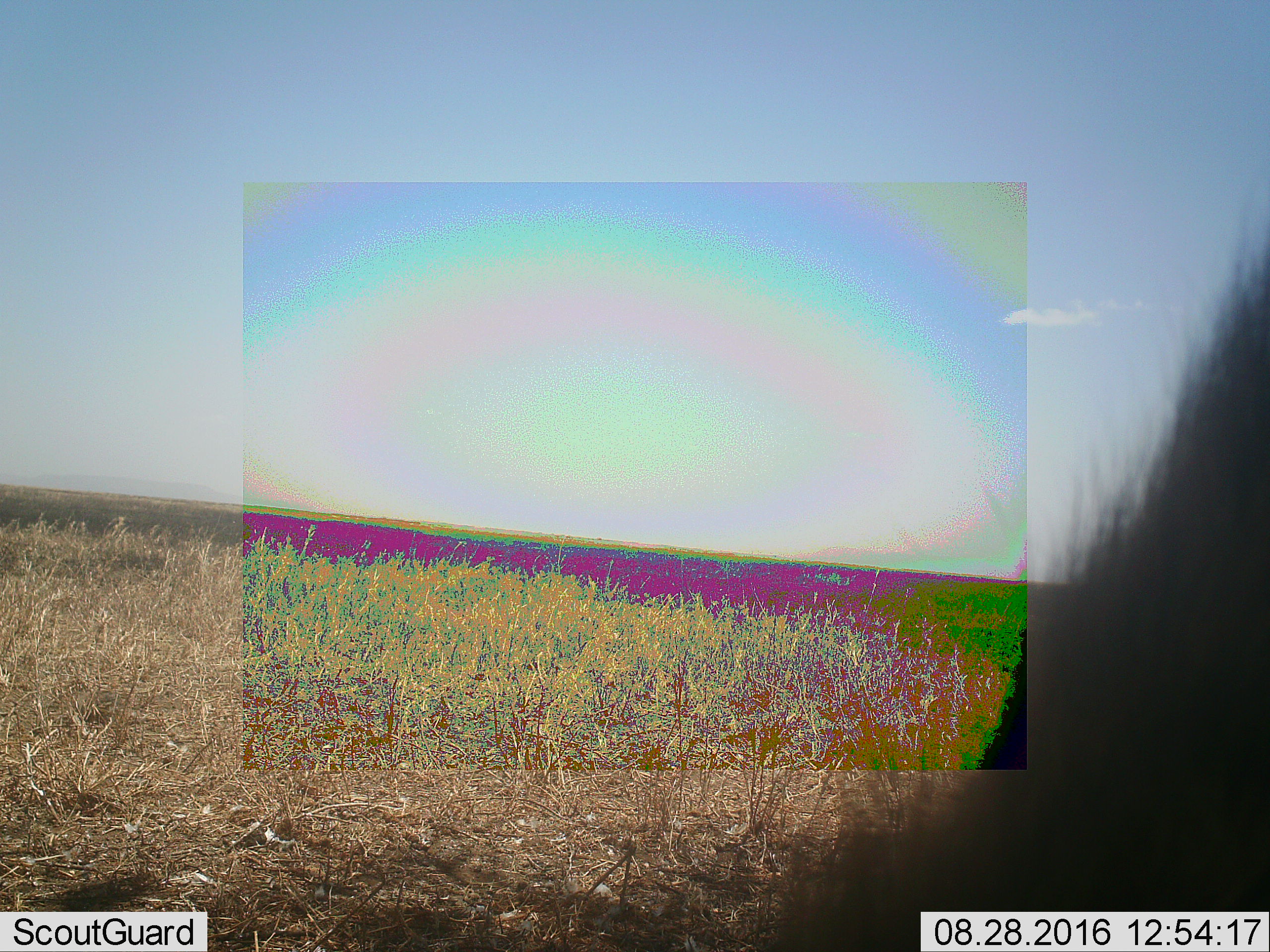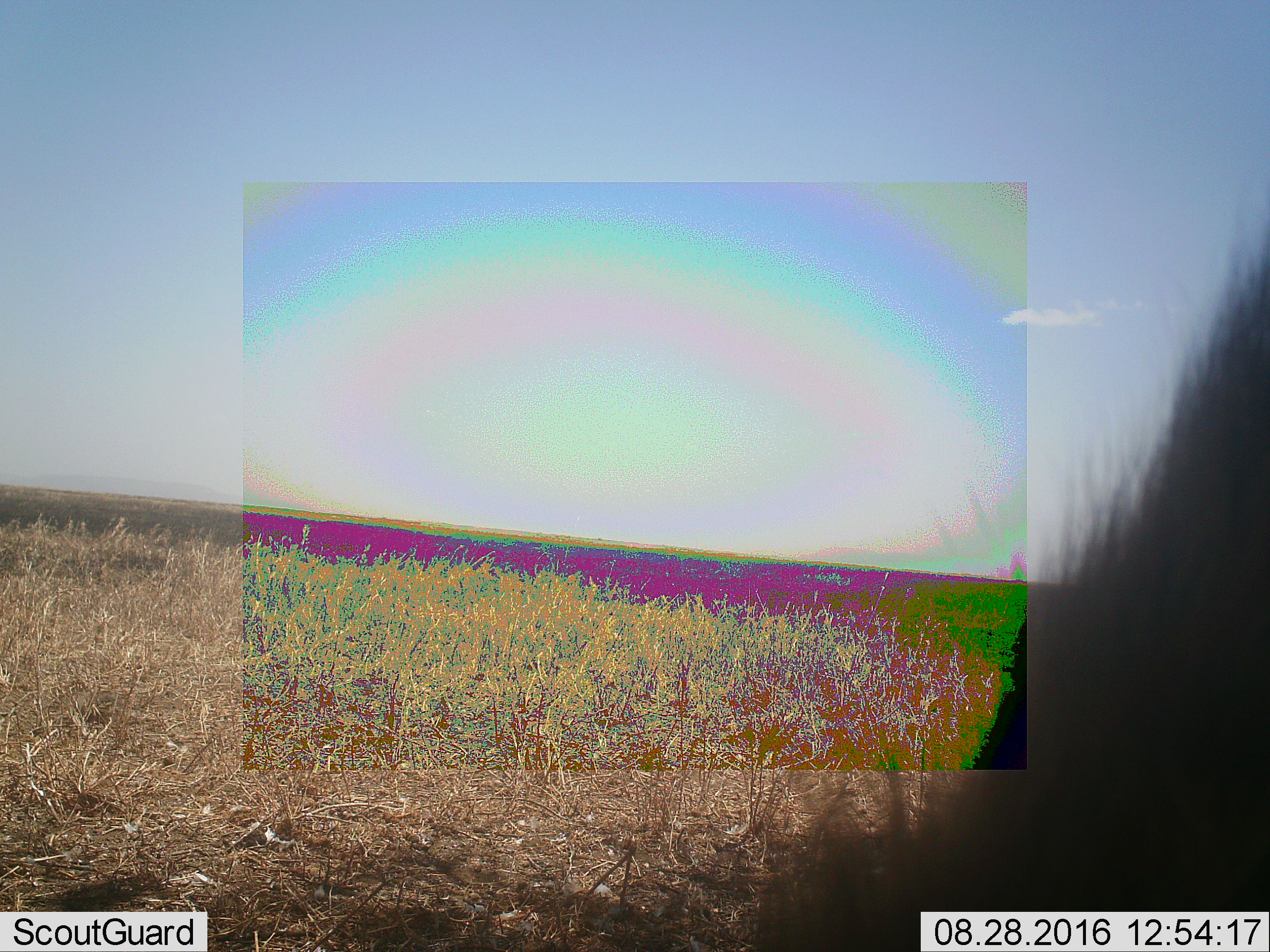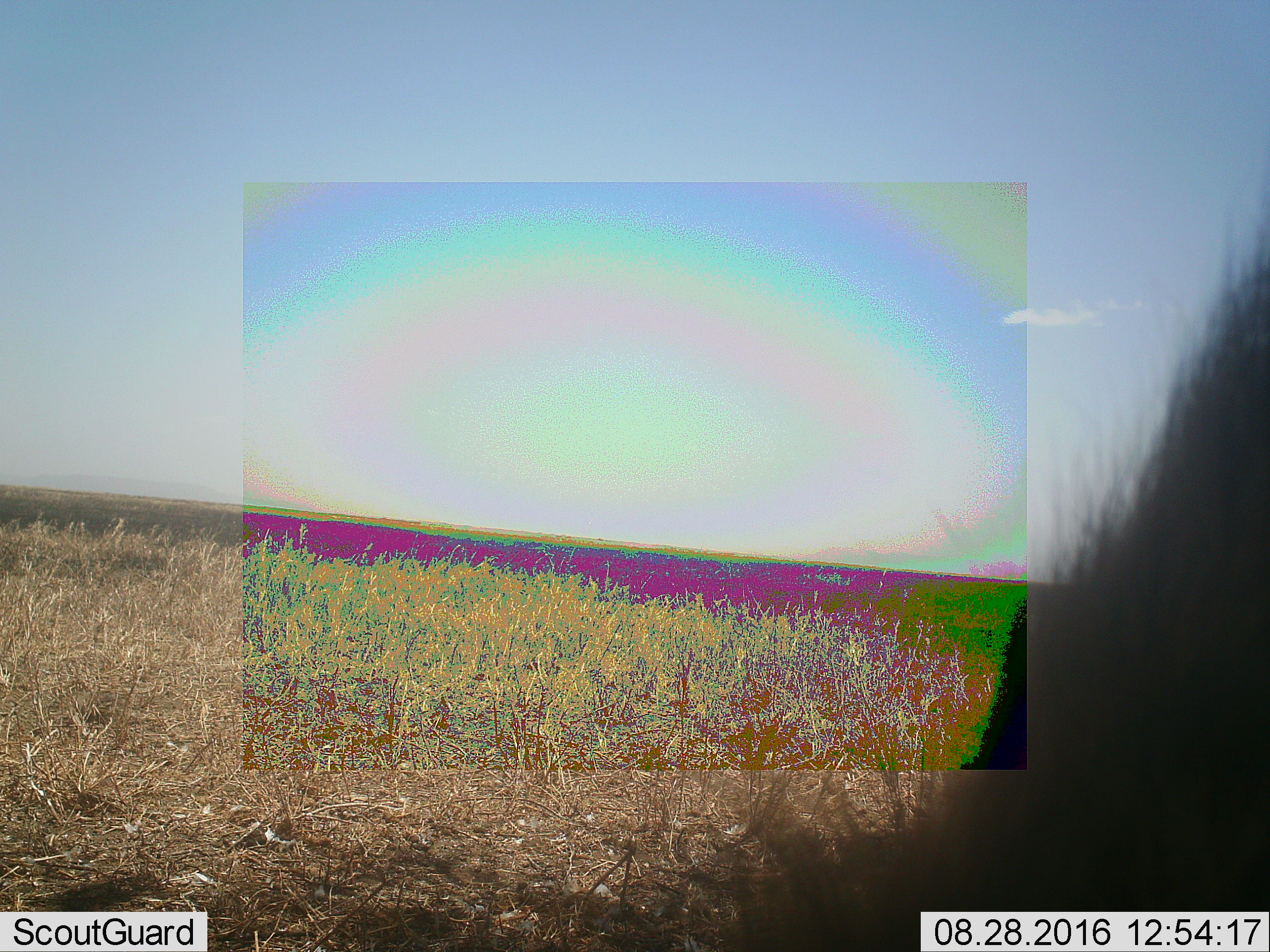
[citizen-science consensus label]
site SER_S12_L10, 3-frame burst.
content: unidentified animal